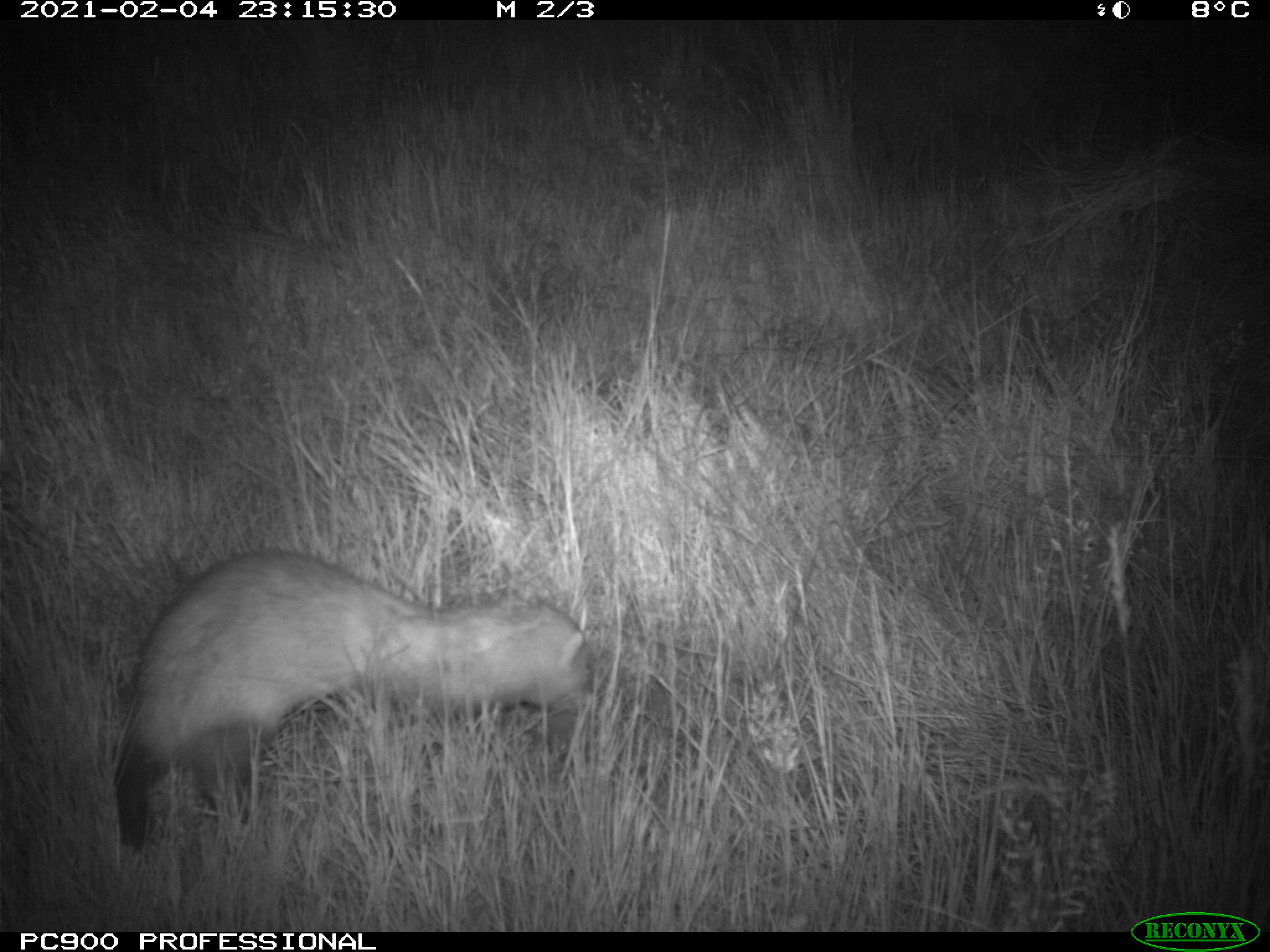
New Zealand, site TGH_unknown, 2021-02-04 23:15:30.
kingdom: Animalia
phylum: Chordata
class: Mammalia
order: Carnivora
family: Mustelidae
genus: Mustela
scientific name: Mustela furo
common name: ferret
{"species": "ferret (Mustela furo)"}